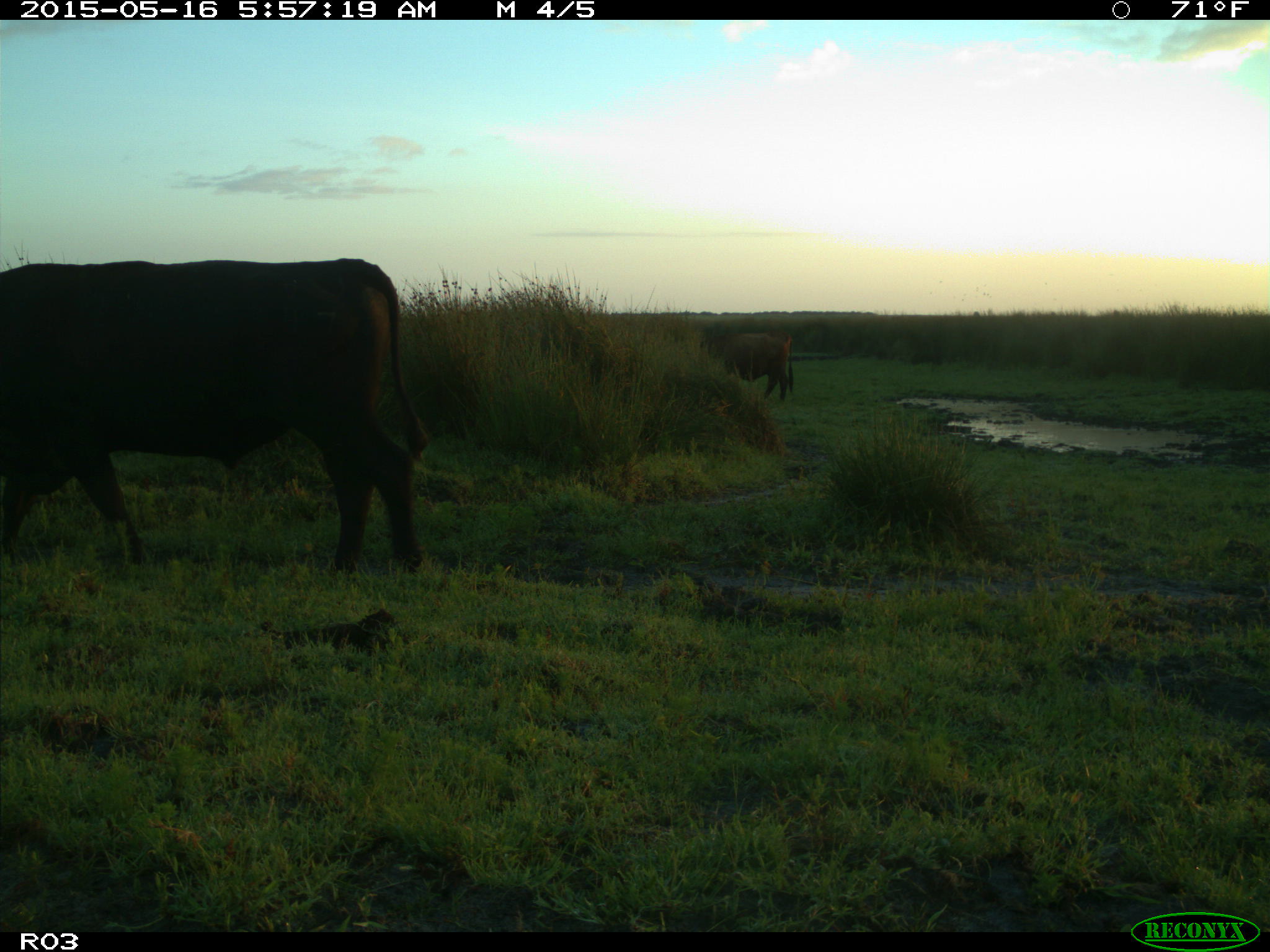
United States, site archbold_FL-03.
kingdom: Animalia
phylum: Chordata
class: Mammalia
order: Artiodactyla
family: Bovidae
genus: Bos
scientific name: Bos taurus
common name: domestic cow